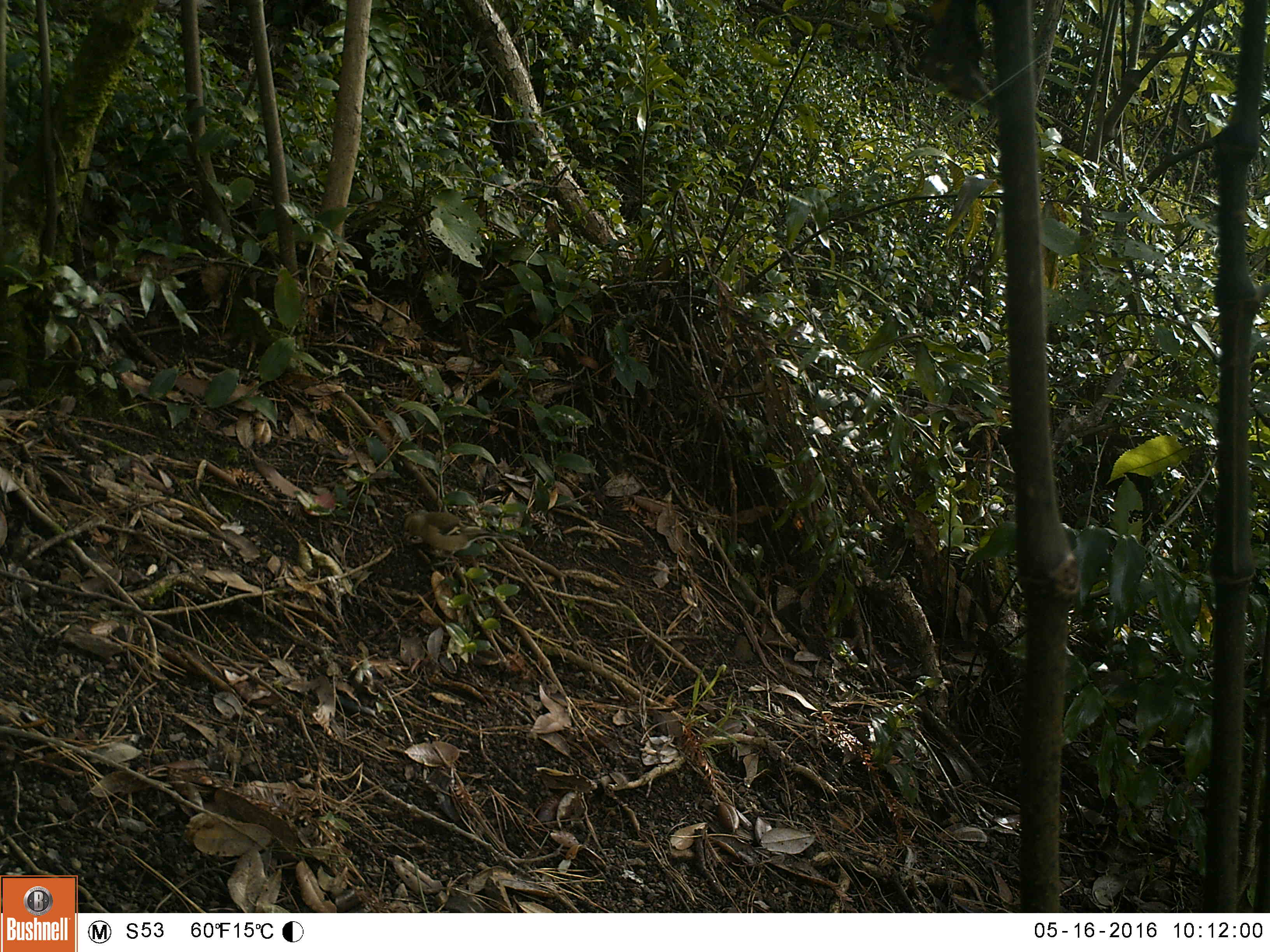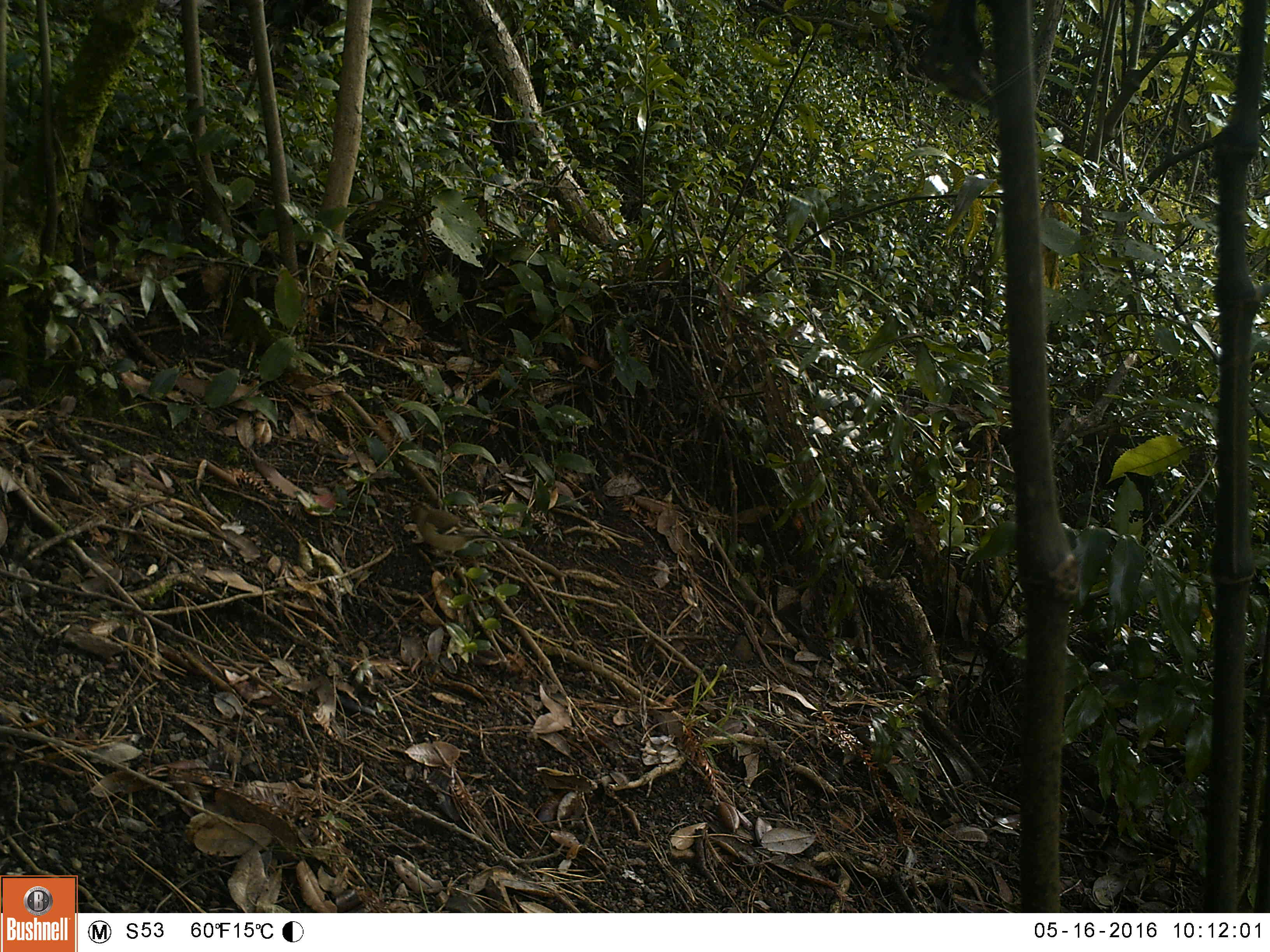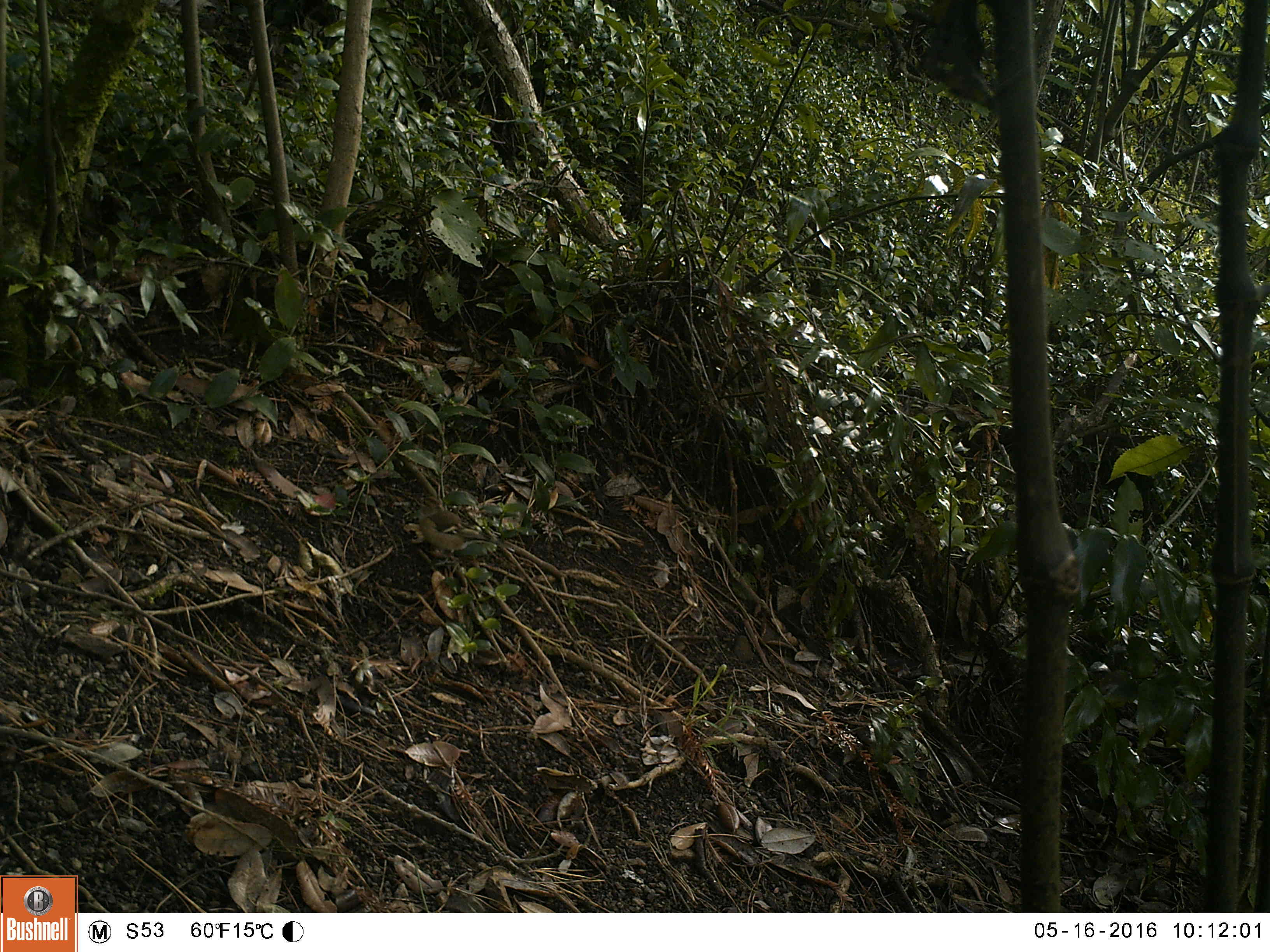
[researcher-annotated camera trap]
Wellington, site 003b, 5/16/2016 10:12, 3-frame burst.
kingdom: Animalia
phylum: Chordata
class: Aves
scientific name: Aves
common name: bird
Bird (Aves).